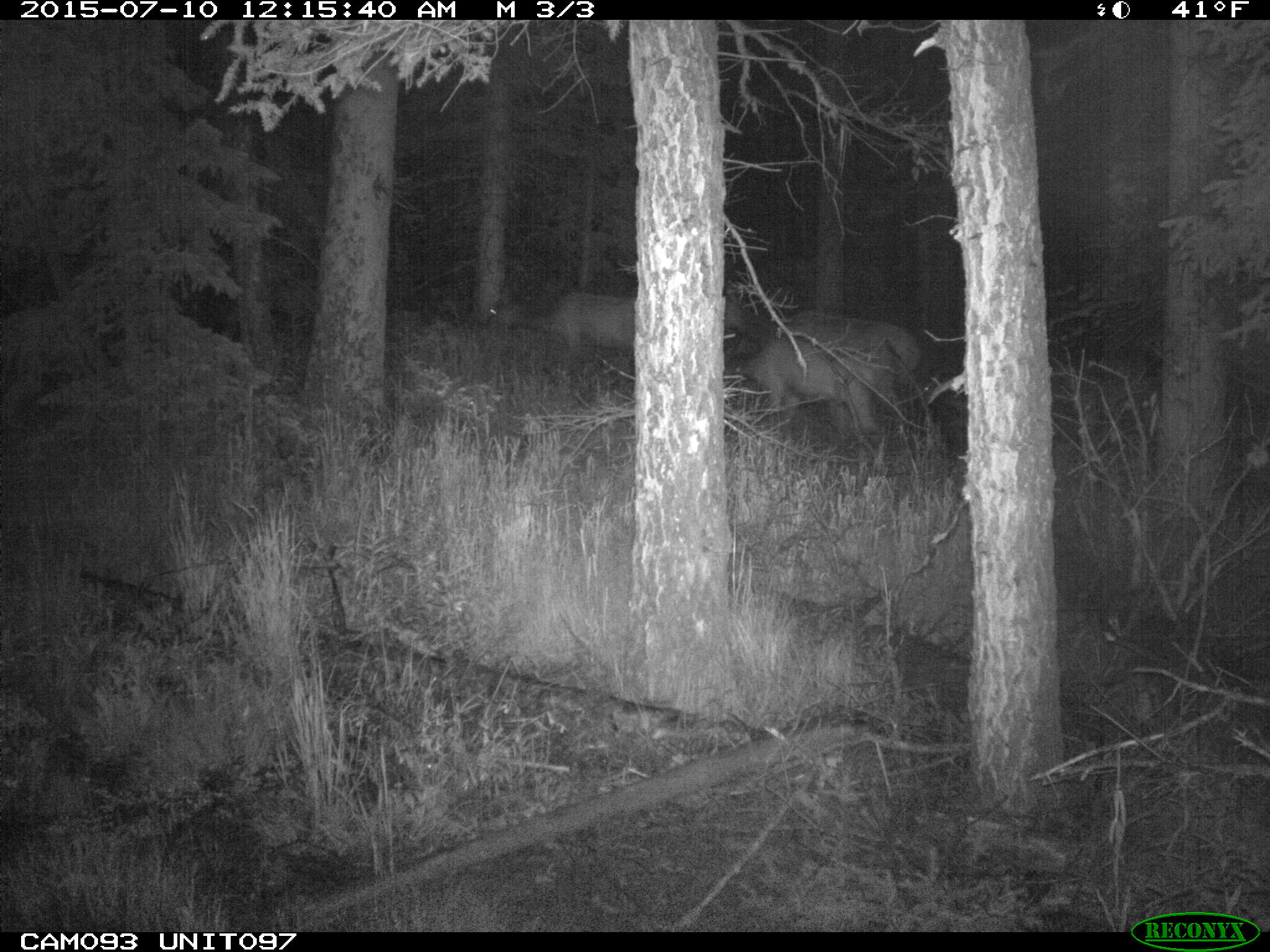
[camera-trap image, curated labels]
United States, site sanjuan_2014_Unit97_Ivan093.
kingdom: Animalia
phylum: Chordata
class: Mammalia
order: Artiodactyla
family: Cervidae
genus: Cervus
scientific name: Cervus elaphus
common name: red deer